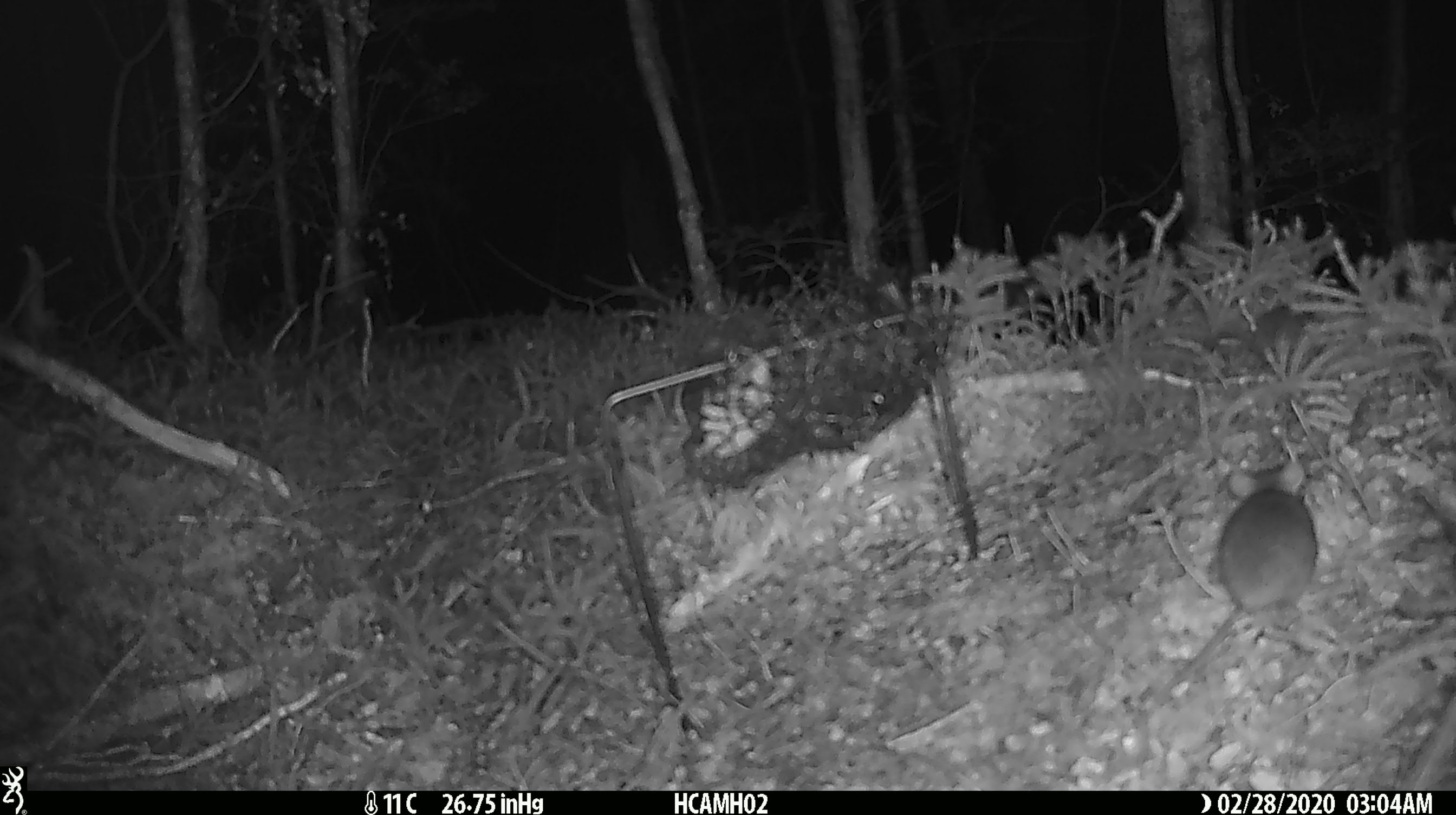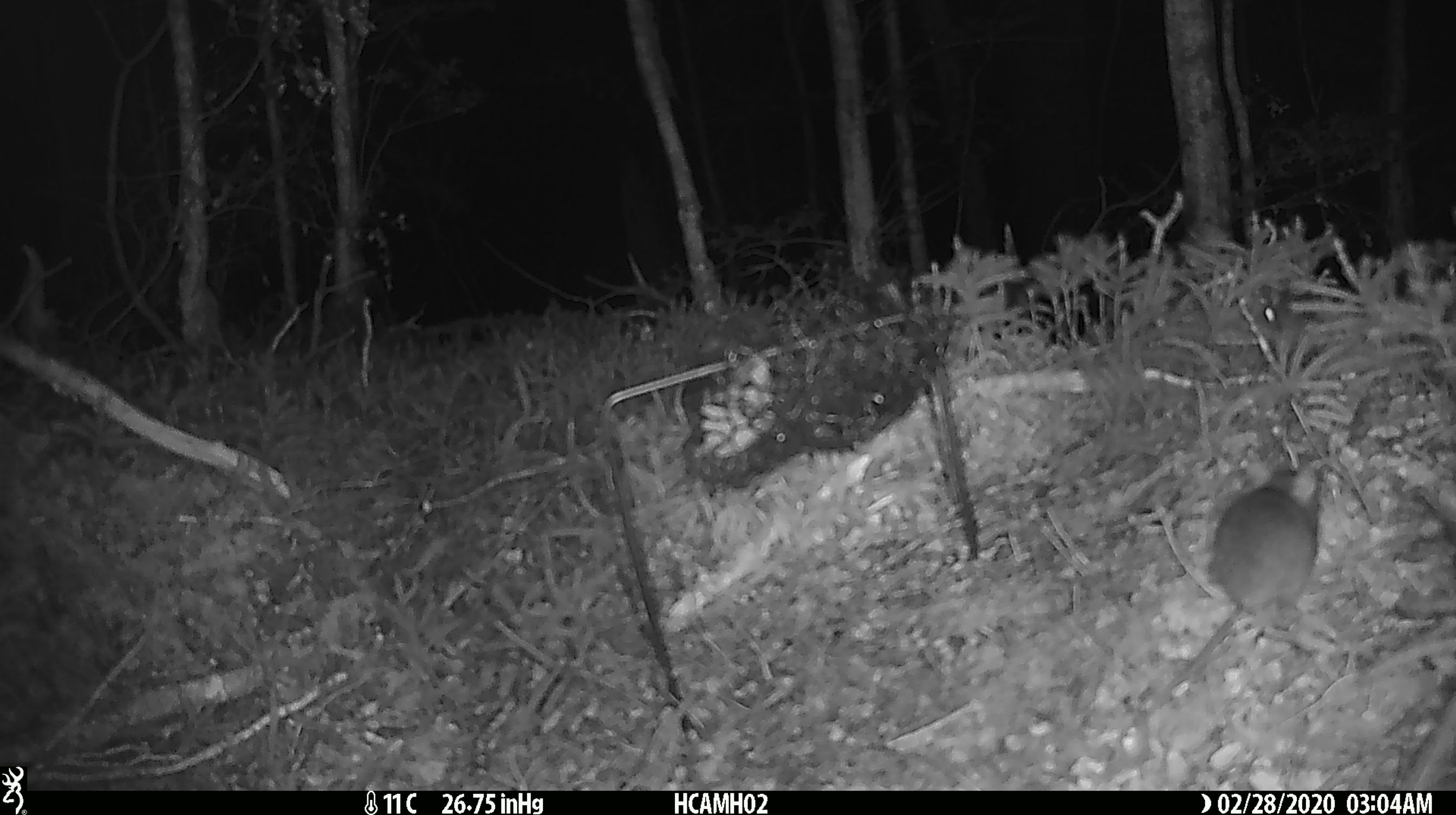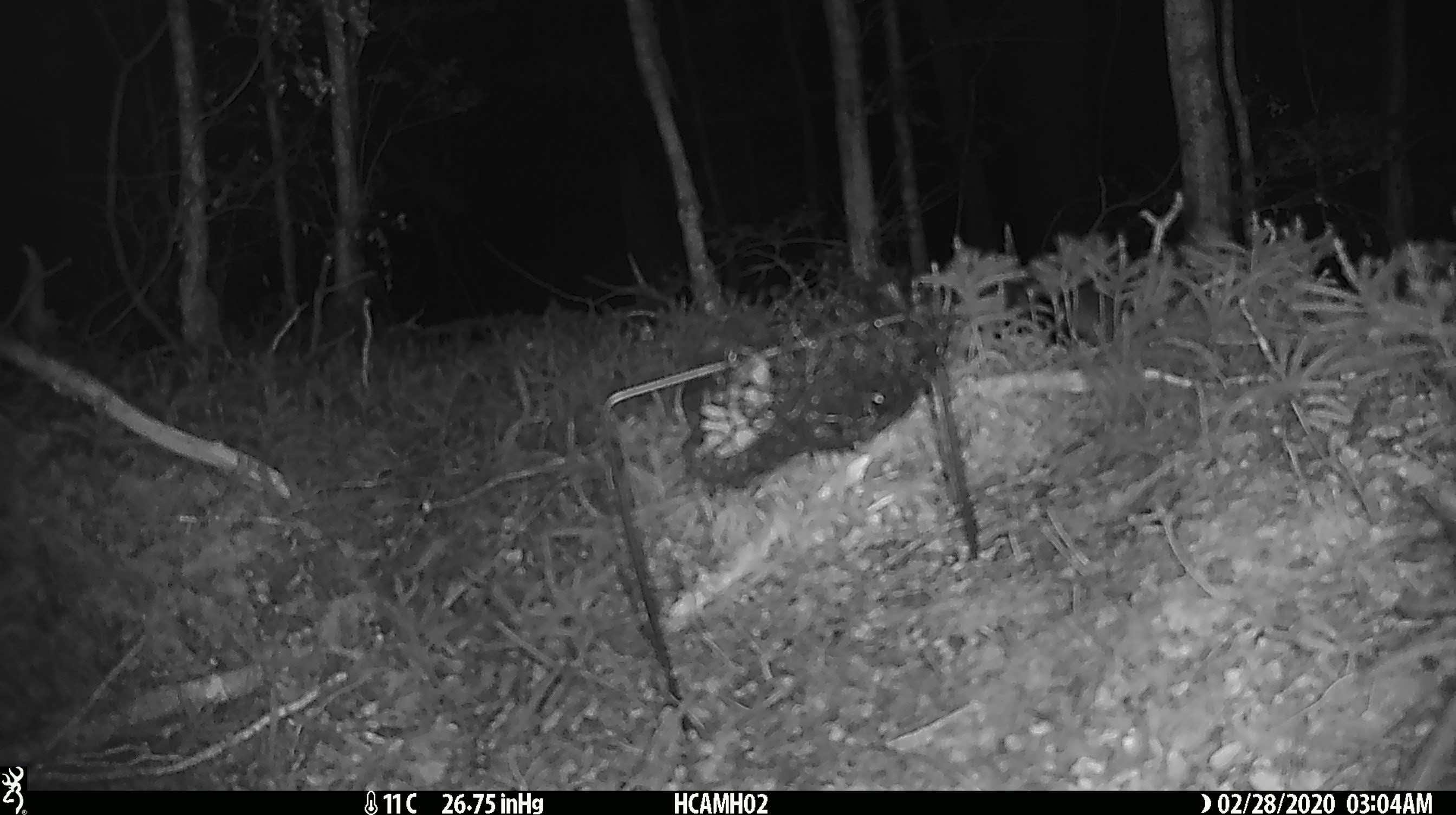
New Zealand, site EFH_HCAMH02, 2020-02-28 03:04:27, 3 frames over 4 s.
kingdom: Animalia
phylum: Chordata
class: Mammalia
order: Rodentia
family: Muridae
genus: Mus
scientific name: Mus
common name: mouse